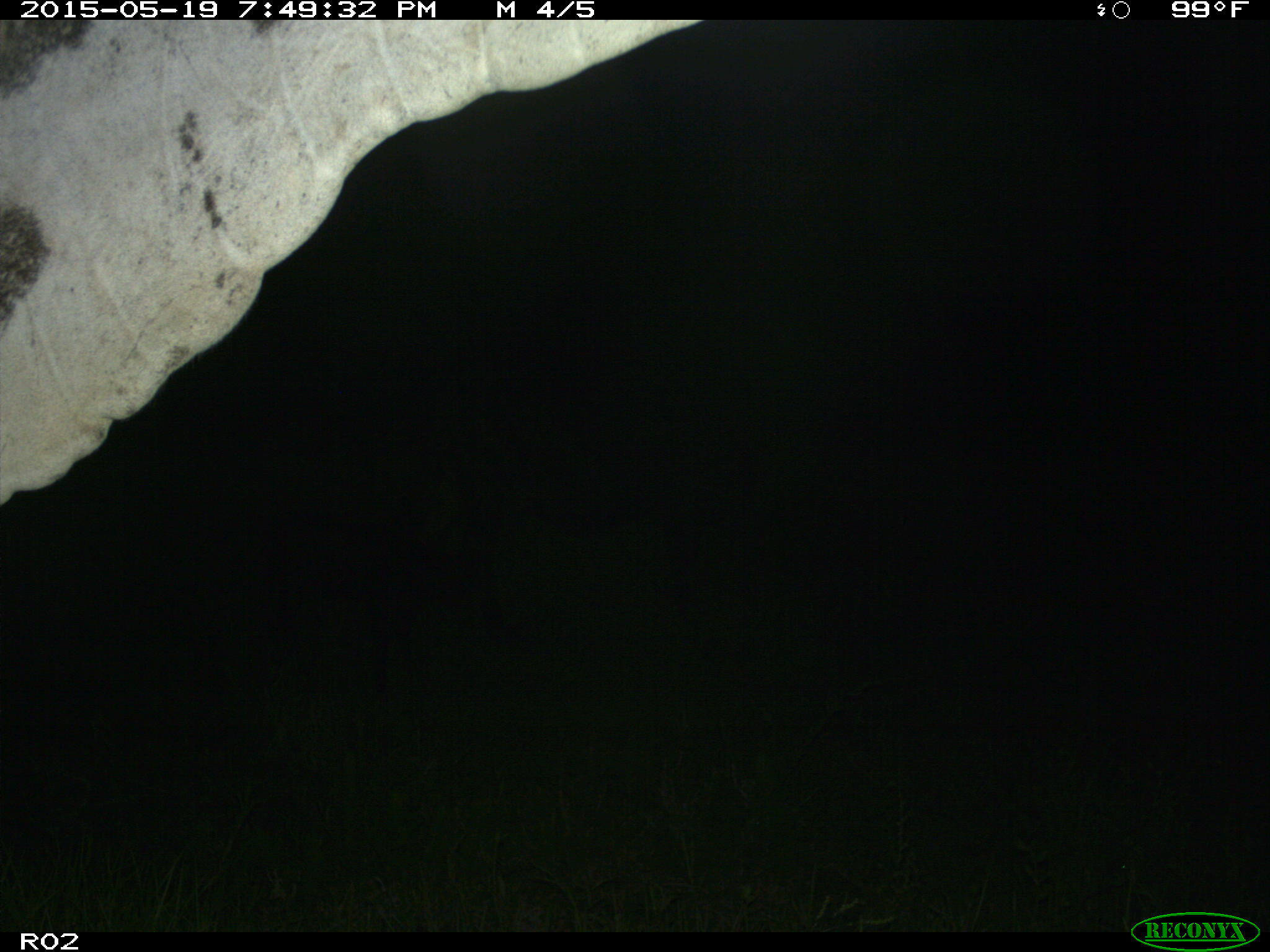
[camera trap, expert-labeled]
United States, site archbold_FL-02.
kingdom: Animalia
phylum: Chordata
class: Mammalia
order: Artiodactyla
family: Bovidae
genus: Bos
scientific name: Bos taurus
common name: domestic cow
Bos taurus (domestic cow).